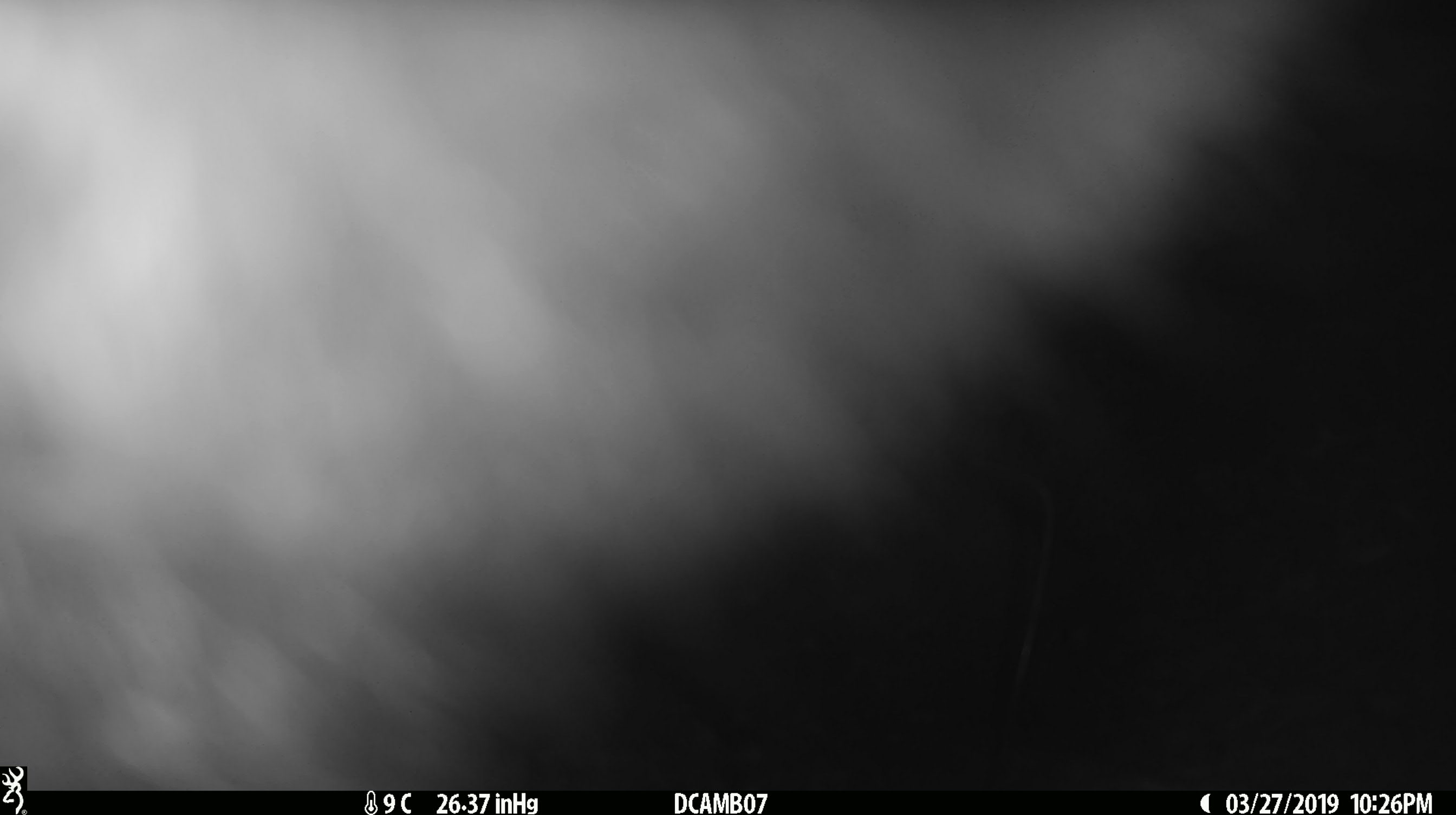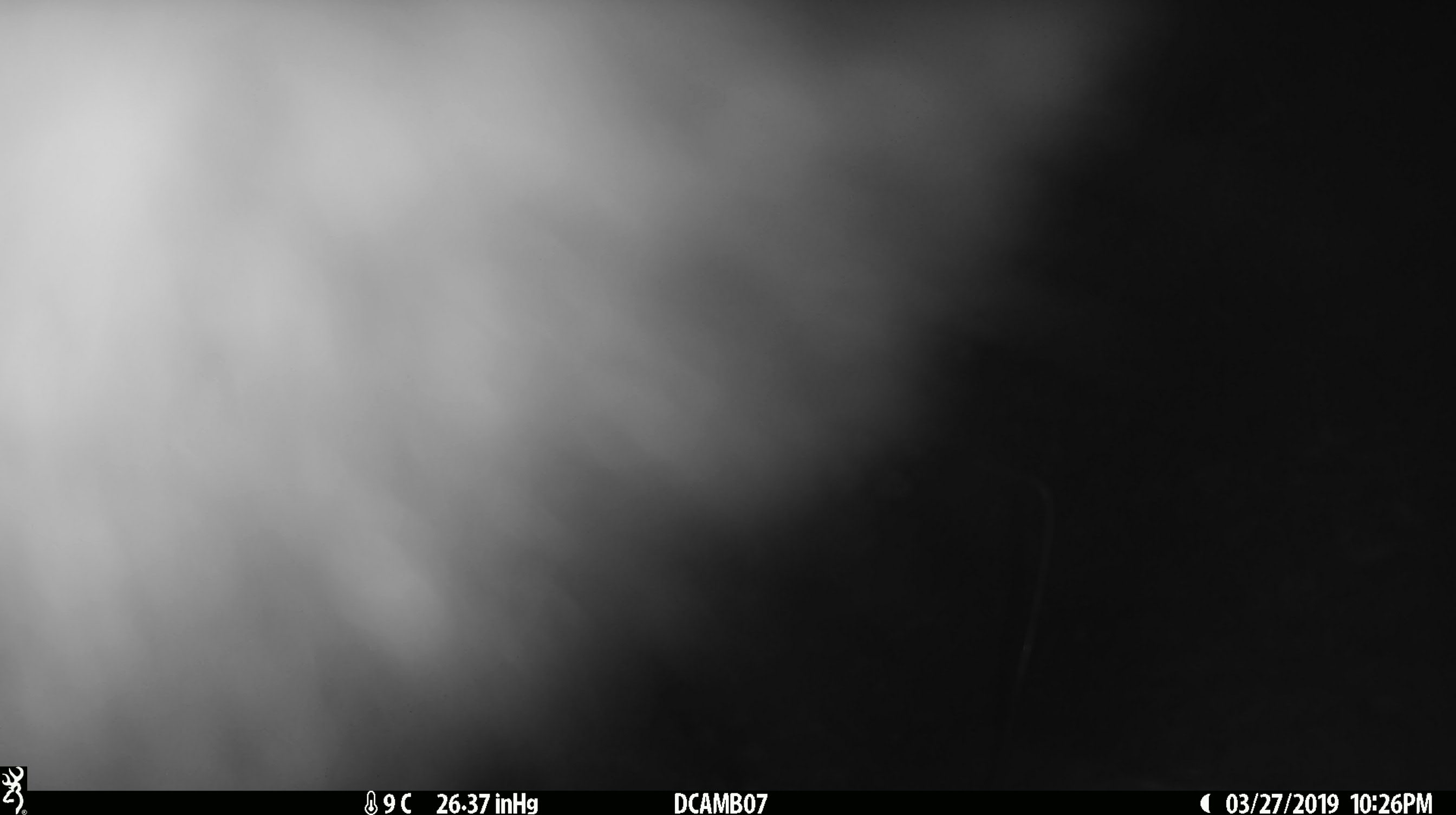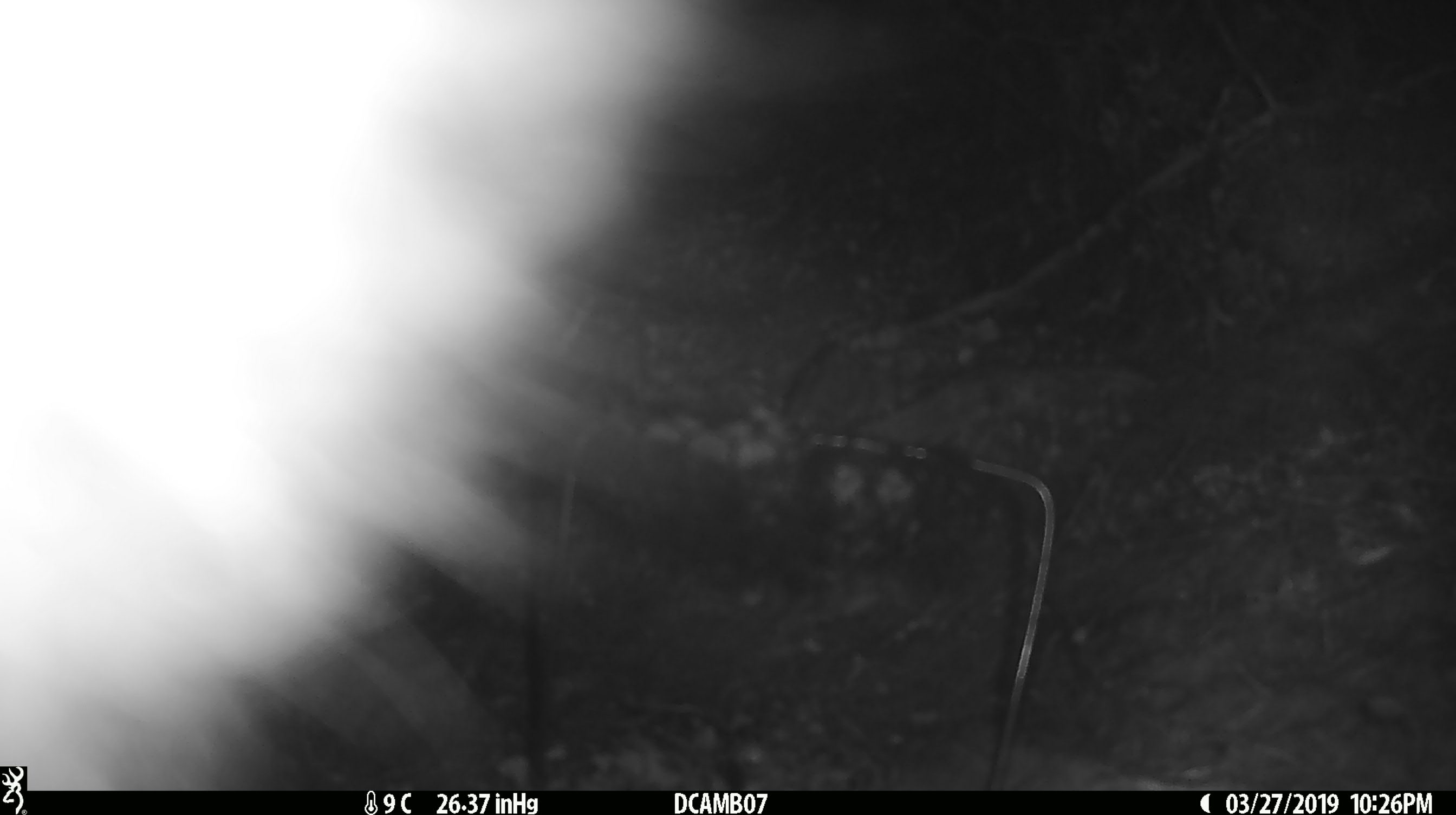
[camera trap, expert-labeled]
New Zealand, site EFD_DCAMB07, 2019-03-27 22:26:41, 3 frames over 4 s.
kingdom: Animalia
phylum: Chordata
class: Mammalia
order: Diprotodontia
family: Phalangeridae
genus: Trichosurus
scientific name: Trichosurus vulpecula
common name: common brushtail possum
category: possum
Possum (common brushtail possum) (Trichosurus vulpecula).